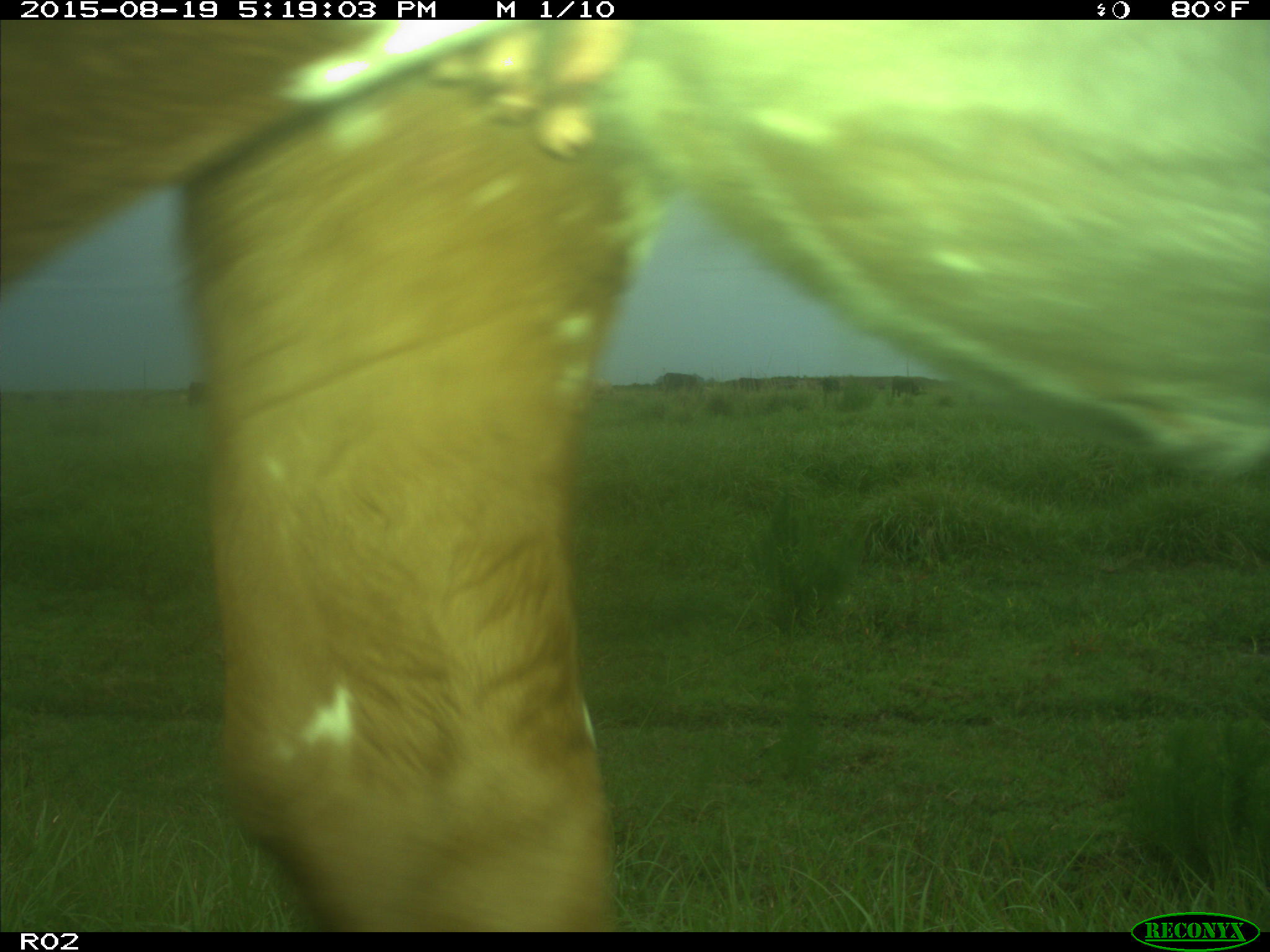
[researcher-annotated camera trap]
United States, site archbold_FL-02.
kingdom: Animalia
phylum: Chordata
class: Mammalia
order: Artiodactyla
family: Bovidae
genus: Bos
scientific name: Bos taurus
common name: domestic cow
Bos taurus (domestic cow).